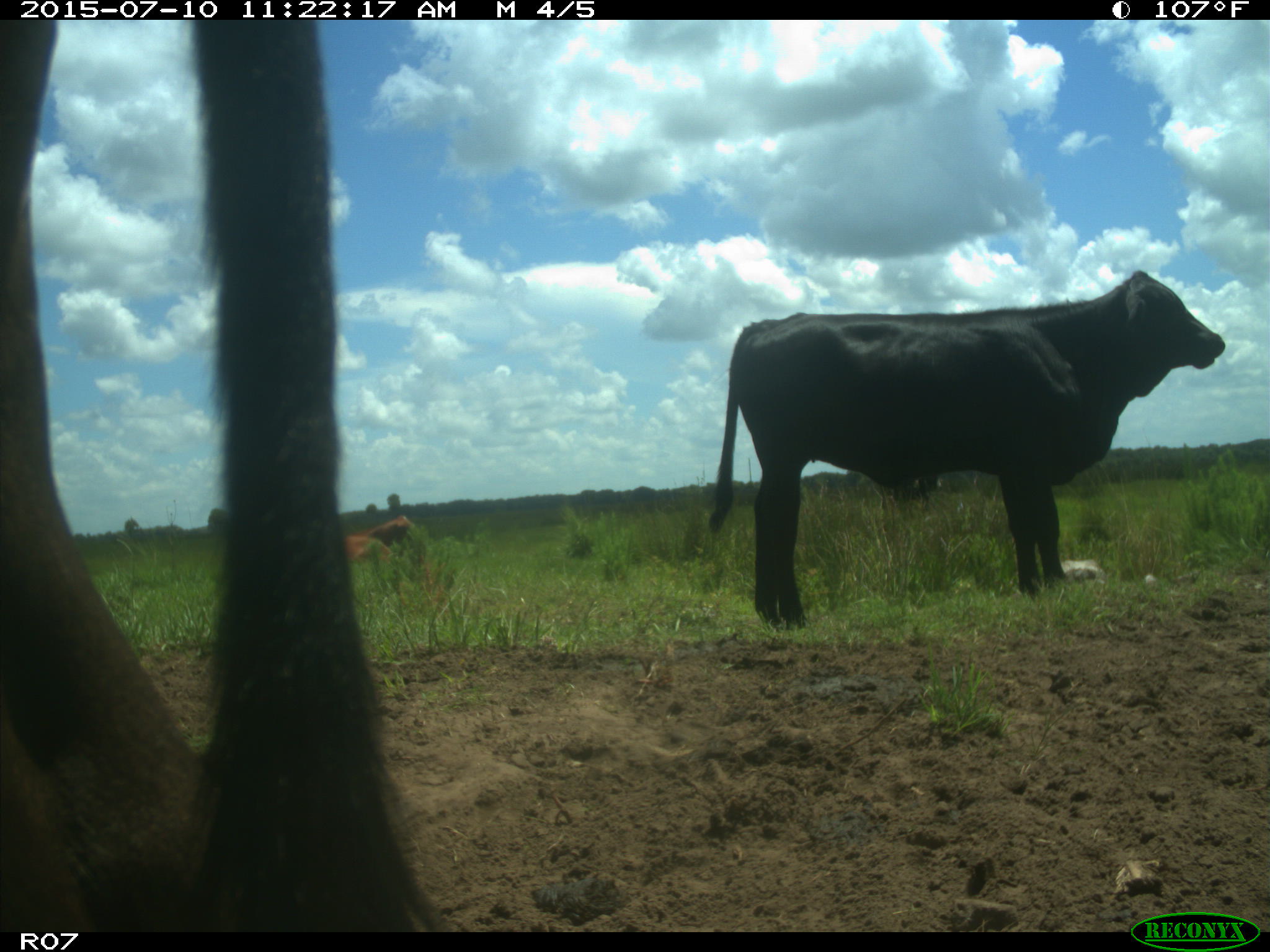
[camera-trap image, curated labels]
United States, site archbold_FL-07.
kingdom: Animalia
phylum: Chordata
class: Mammalia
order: Artiodactyla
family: Bovidae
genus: Bos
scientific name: Bos taurus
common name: domestic cow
Bos taurus (domestic cow).